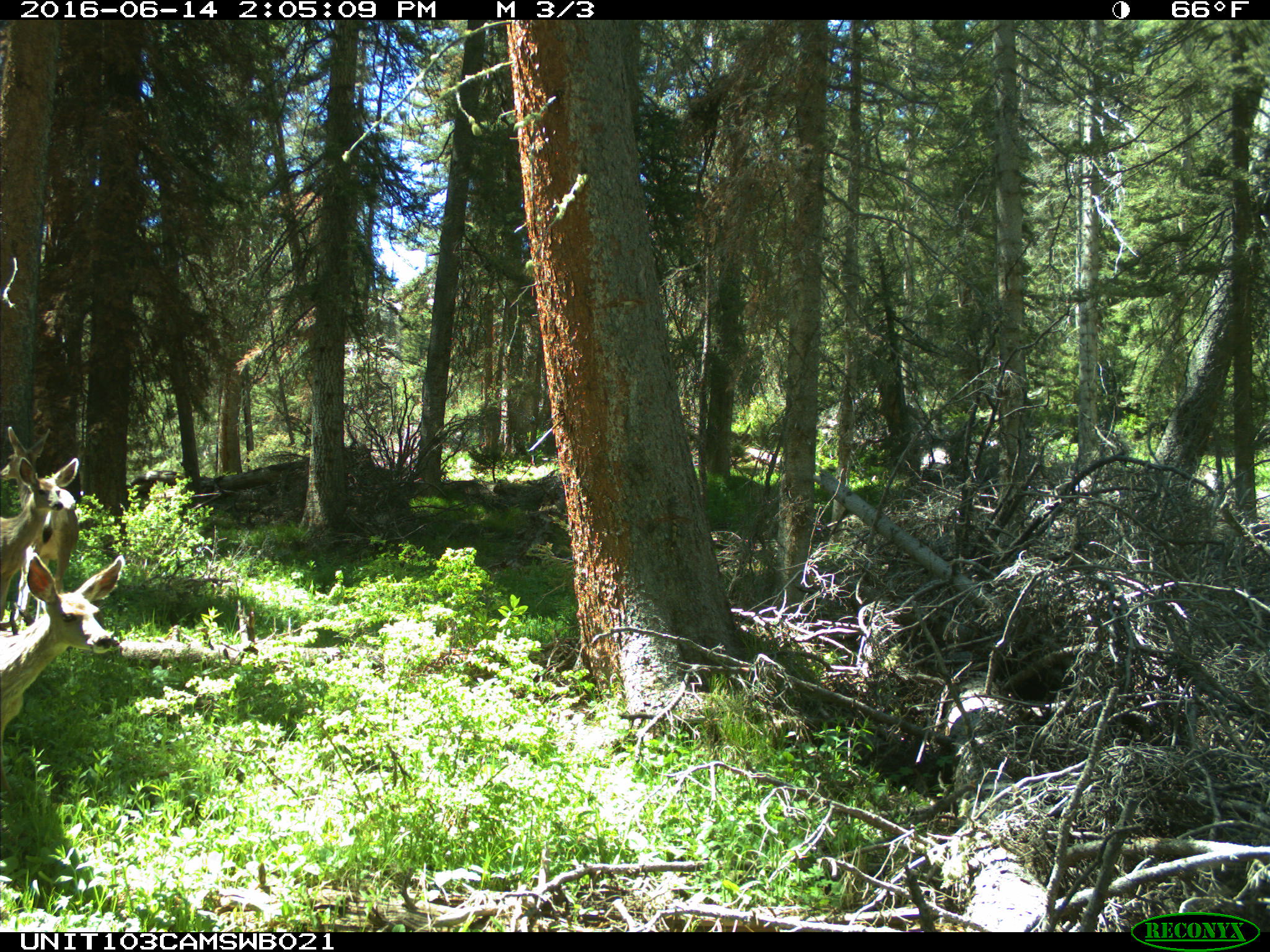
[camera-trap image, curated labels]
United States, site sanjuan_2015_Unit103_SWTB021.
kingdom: Animalia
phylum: Chordata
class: Mammalia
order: Artiodactyla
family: Cervidae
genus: Odocoileus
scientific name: Odocoileus hemionus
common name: mule deer